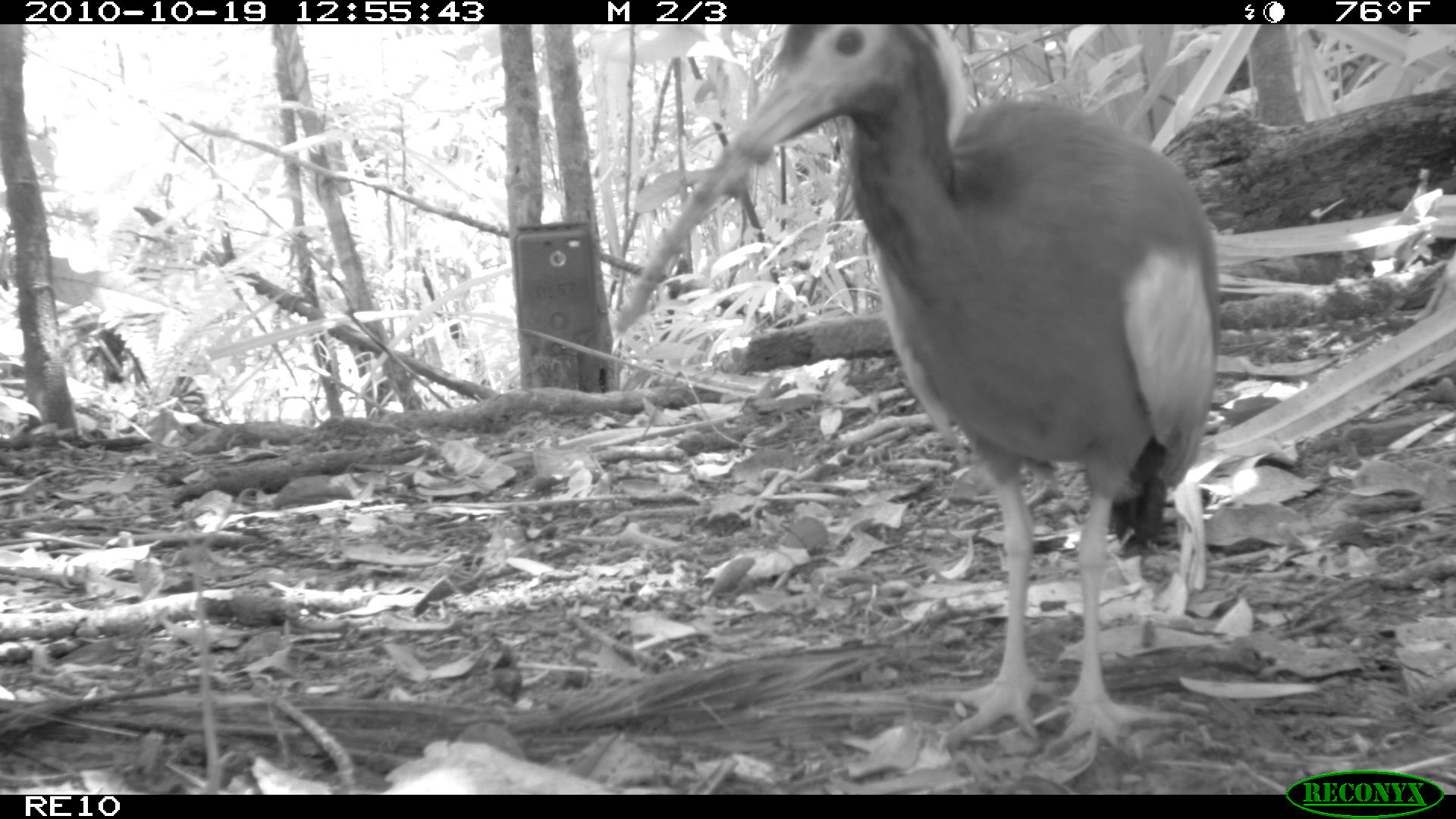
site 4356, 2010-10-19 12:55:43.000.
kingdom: Animalia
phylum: Chordata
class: Aves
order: Pelecaniformes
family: Threskiornithidae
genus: Lophotibis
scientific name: Lophotibis cristata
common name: madagascan ibis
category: lophotibis cristataa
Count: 1.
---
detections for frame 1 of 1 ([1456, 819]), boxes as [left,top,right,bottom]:
lophotibis cristataa: [610,24,1220,760]